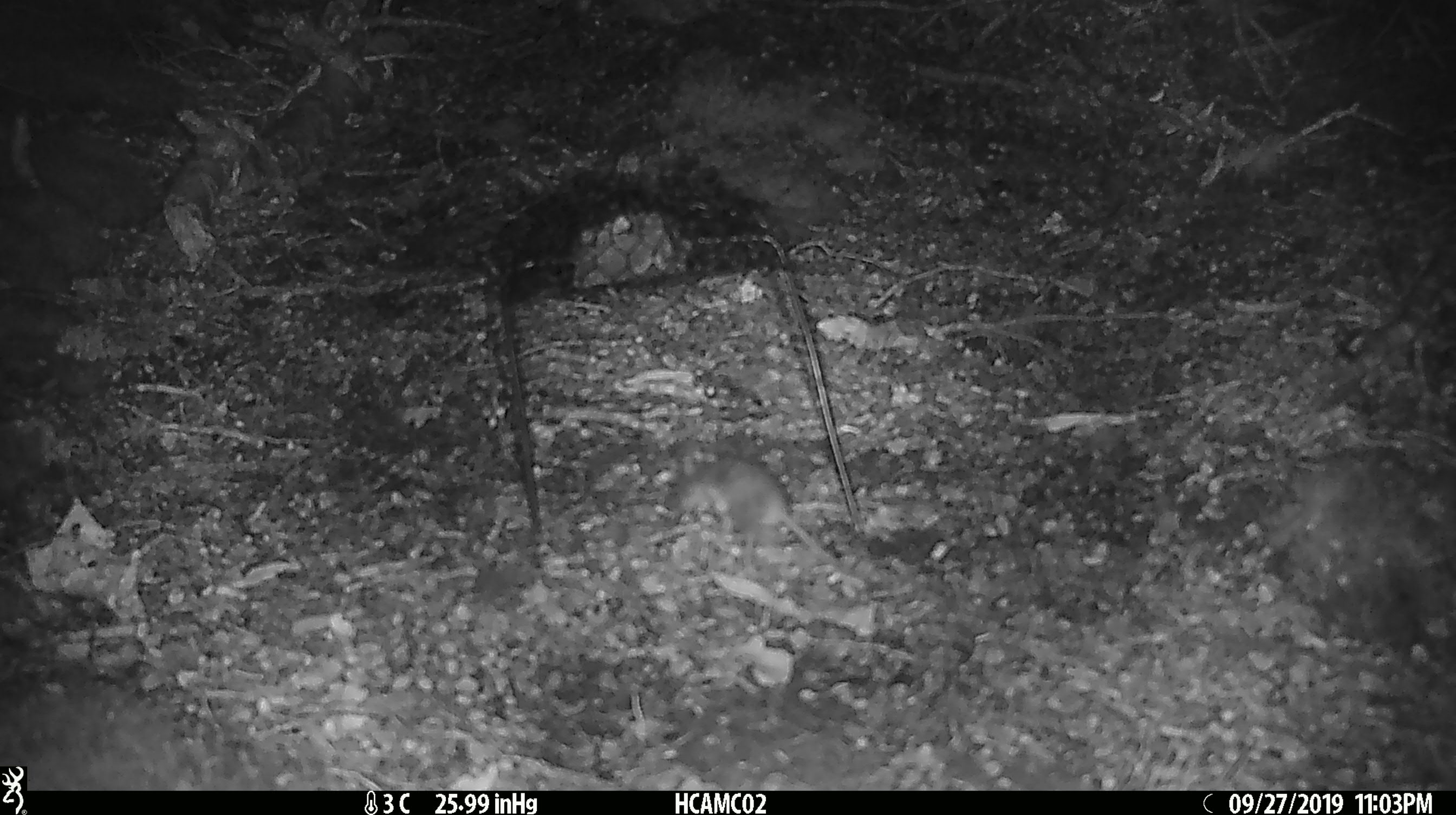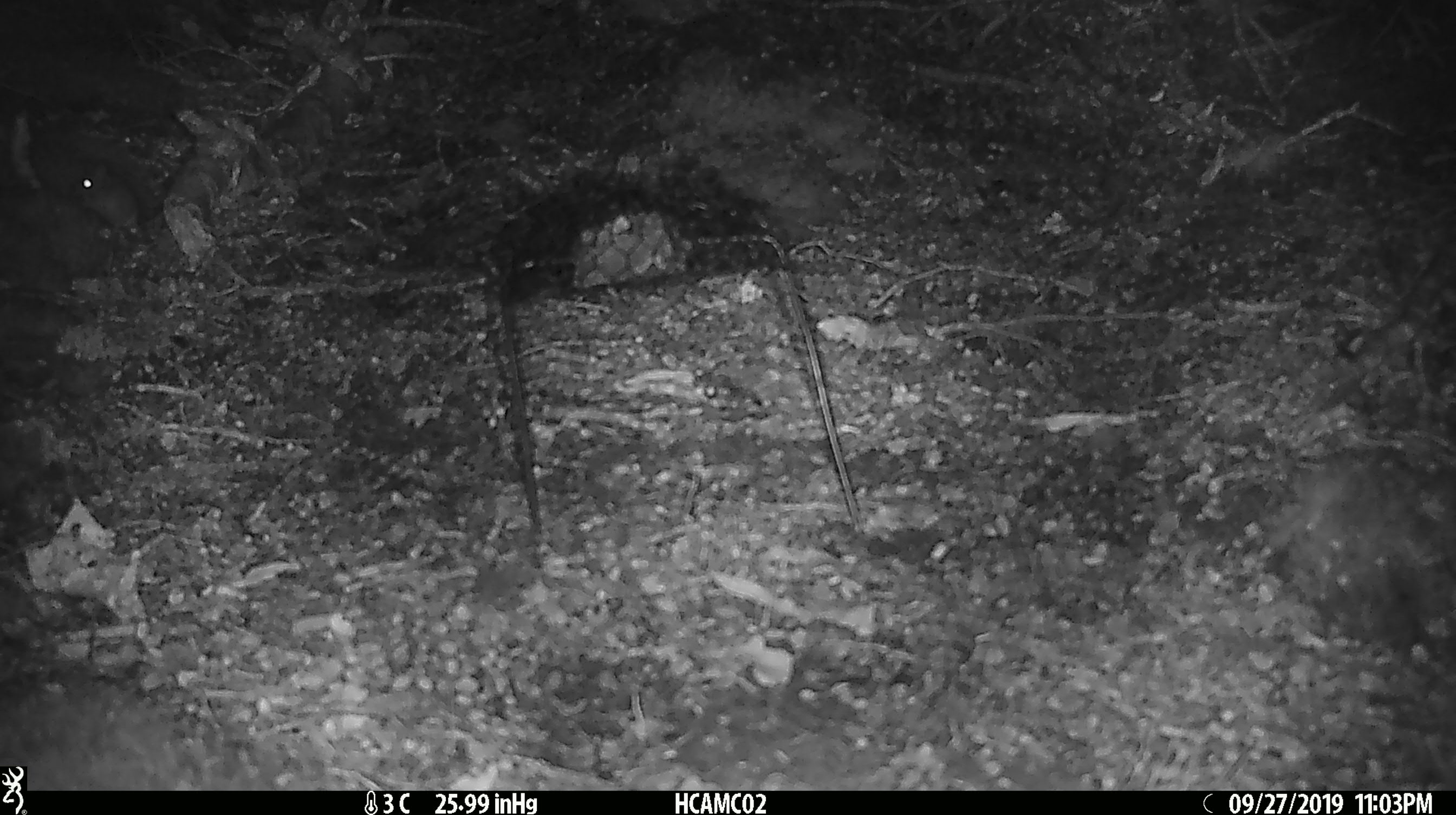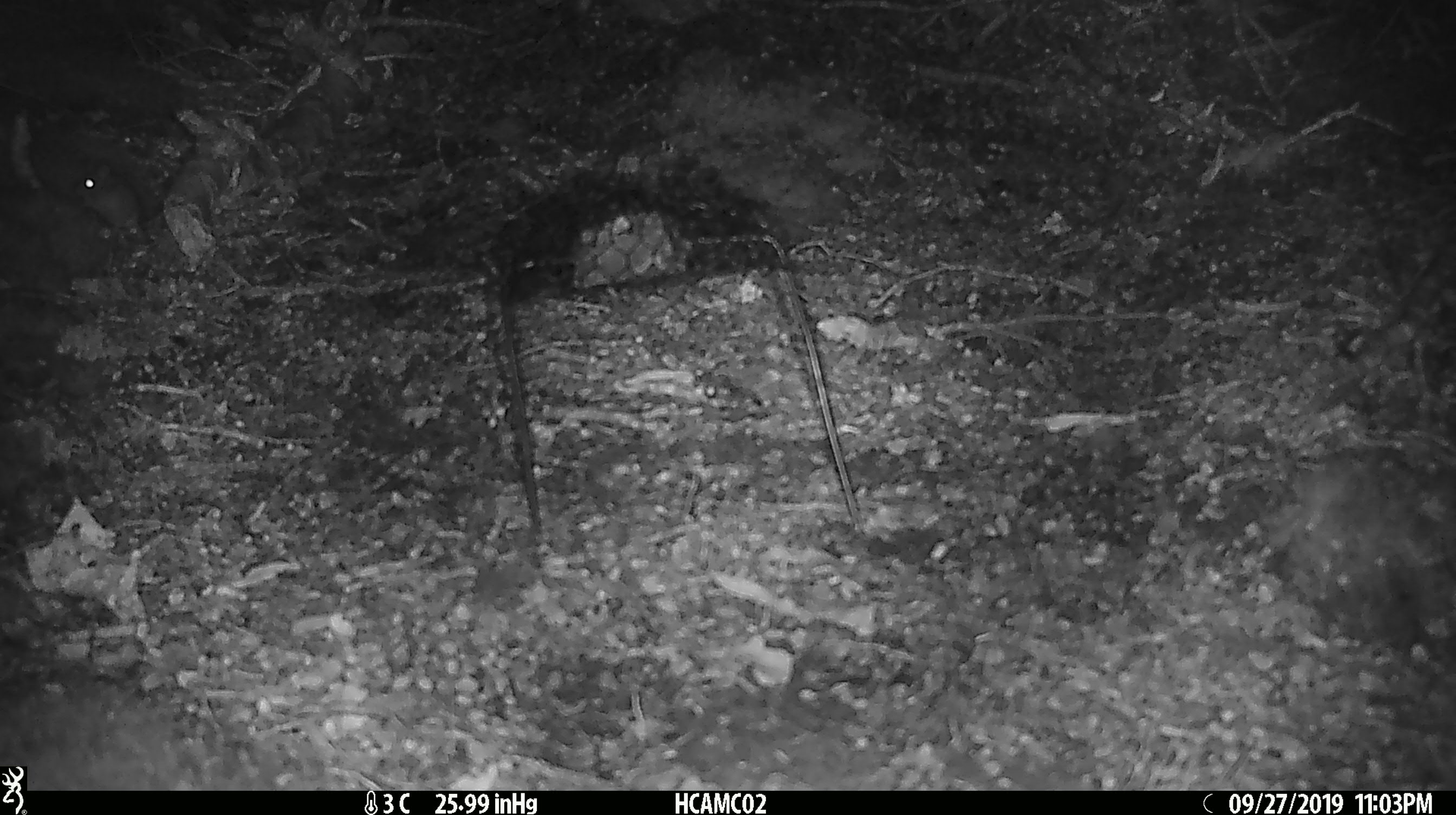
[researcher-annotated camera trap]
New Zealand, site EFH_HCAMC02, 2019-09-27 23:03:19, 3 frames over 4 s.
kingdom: Animalia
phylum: Chordata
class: Mammalia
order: Rodentia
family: Muridae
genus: Mus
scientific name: Mus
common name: mouse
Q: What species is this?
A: Mouse (Mus).